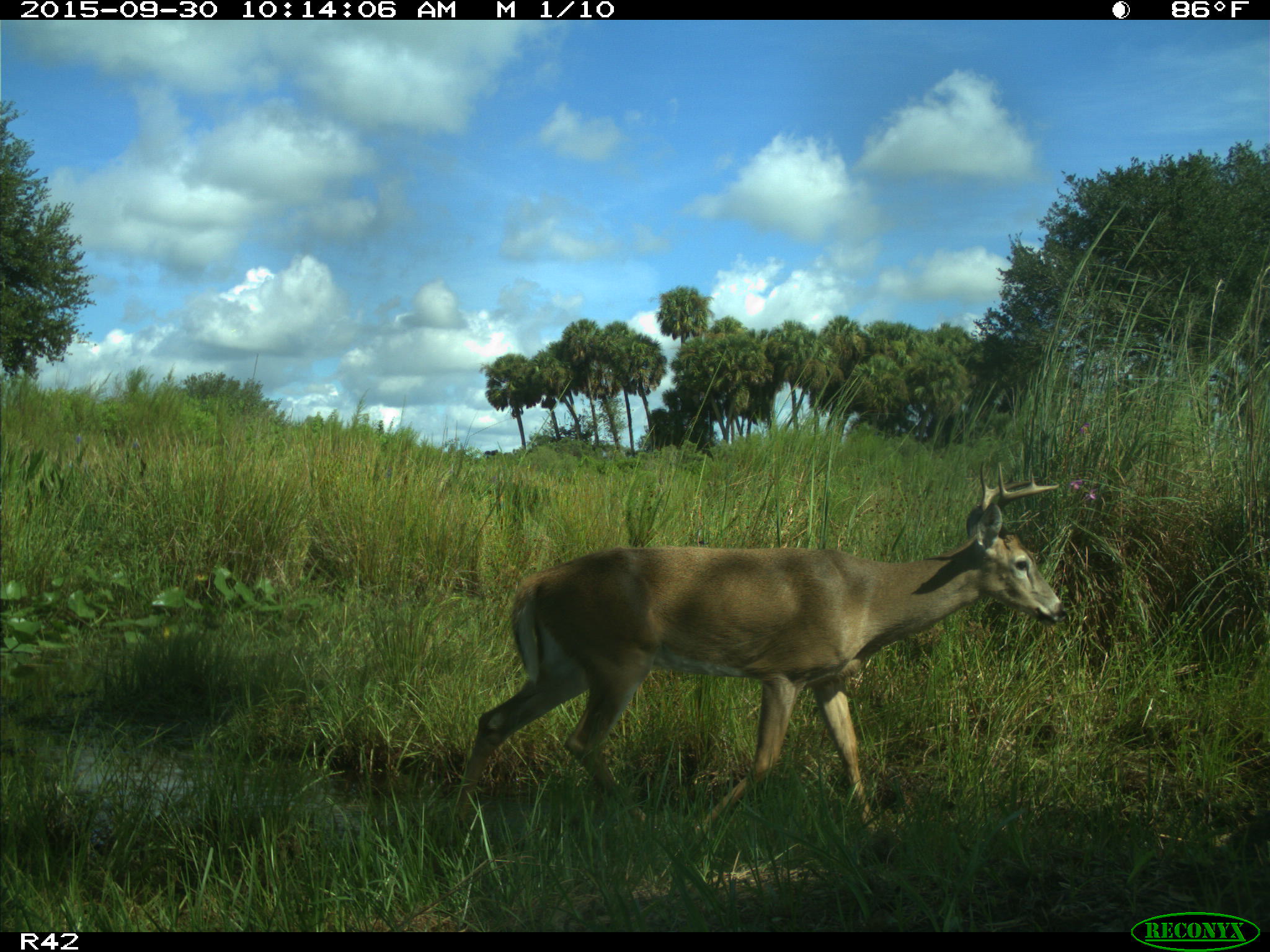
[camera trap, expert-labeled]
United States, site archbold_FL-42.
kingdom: Animalia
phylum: Chordata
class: Mammalia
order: Artiodactyla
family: Cervidae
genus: Odocoileus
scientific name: Odocoileus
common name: deer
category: unidentified deer